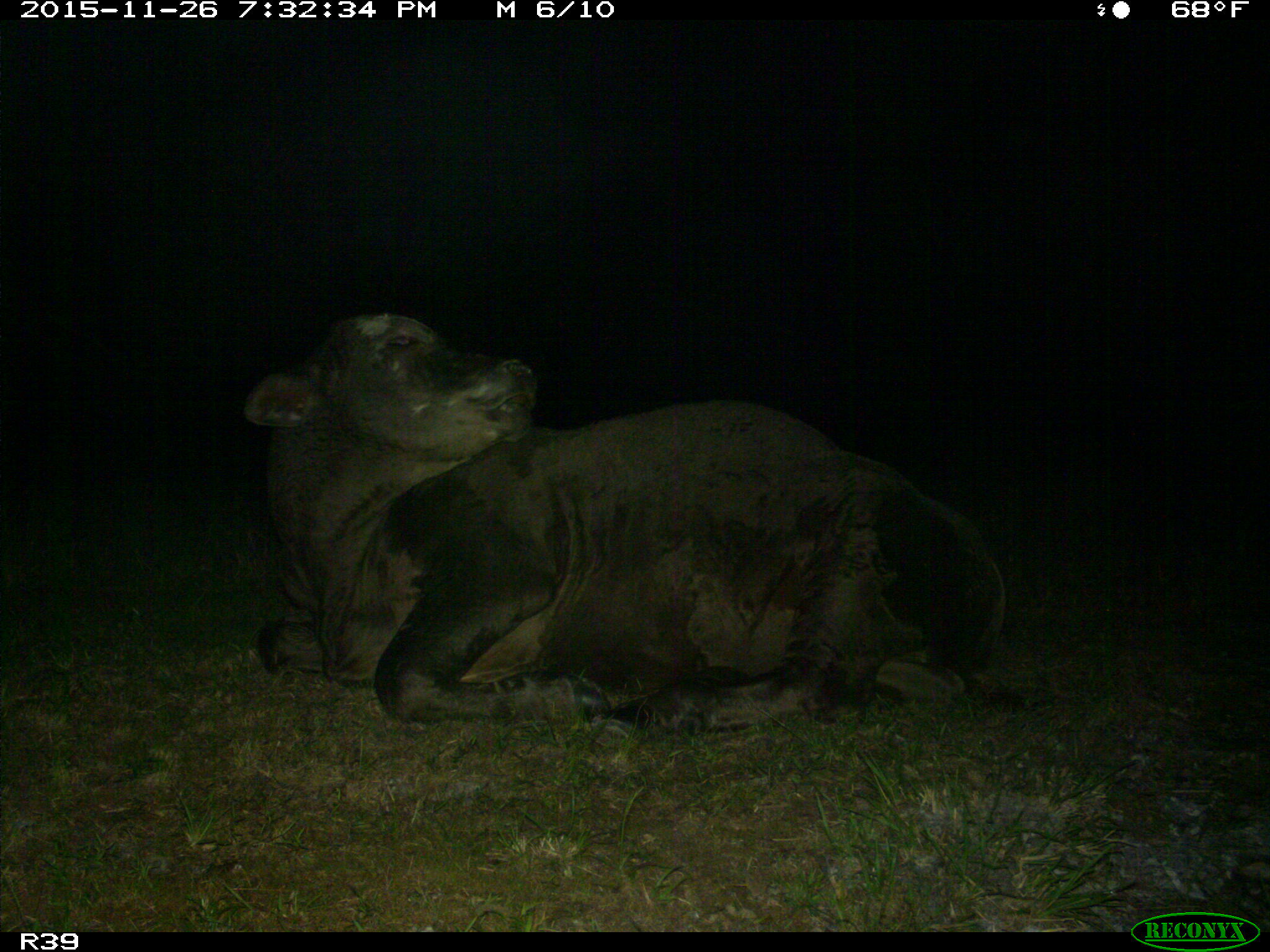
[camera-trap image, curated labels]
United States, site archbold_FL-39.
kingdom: Animalia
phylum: Chordata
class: Mammalia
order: Artiodactyla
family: Bovidae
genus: Bos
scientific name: Bos taurus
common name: domestic cow